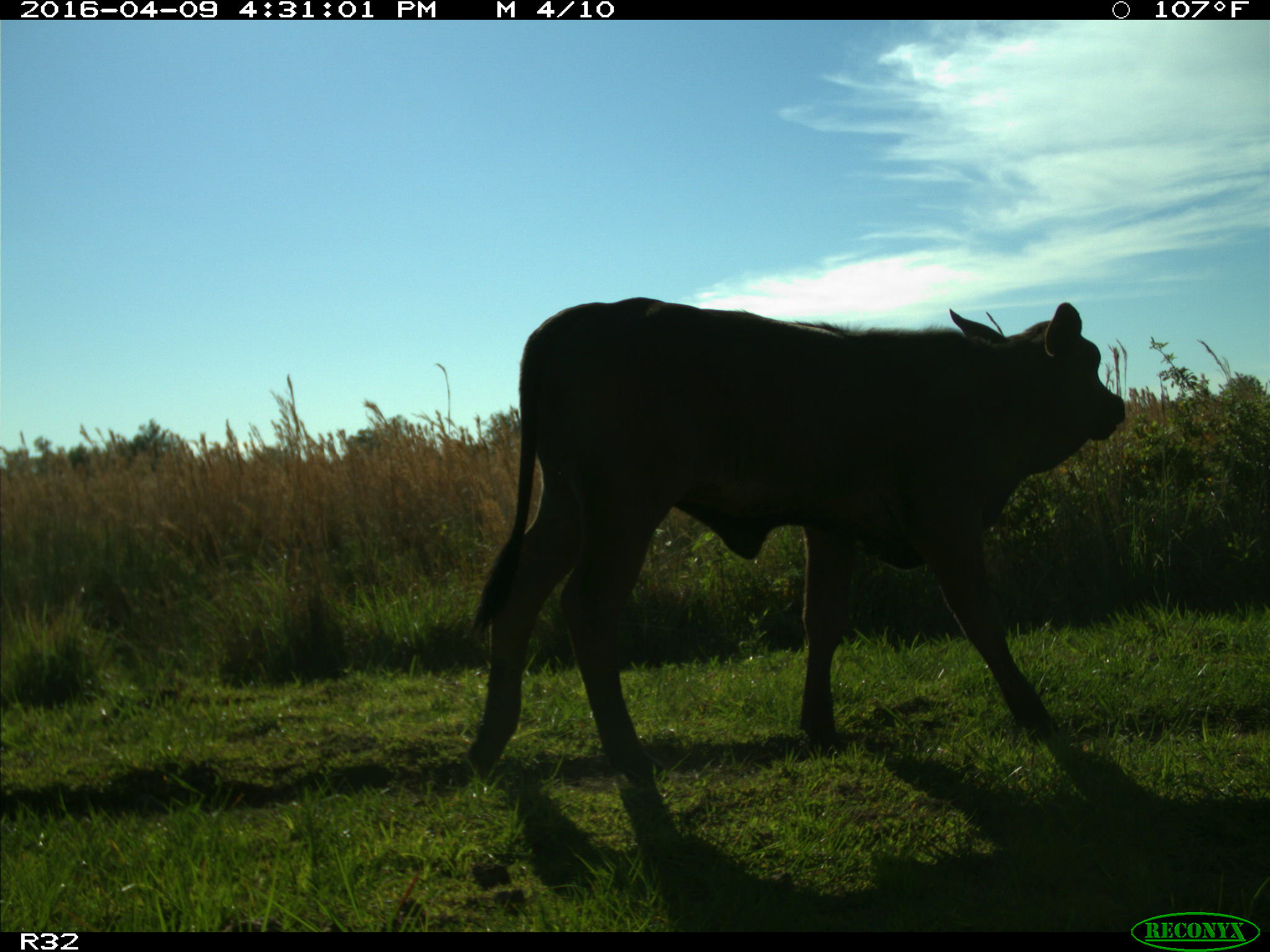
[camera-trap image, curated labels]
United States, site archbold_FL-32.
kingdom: Animalia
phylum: Chordata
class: Mammalia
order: Artiodactyla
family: Bovidae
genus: Bos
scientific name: Bos taurus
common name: domestic cow